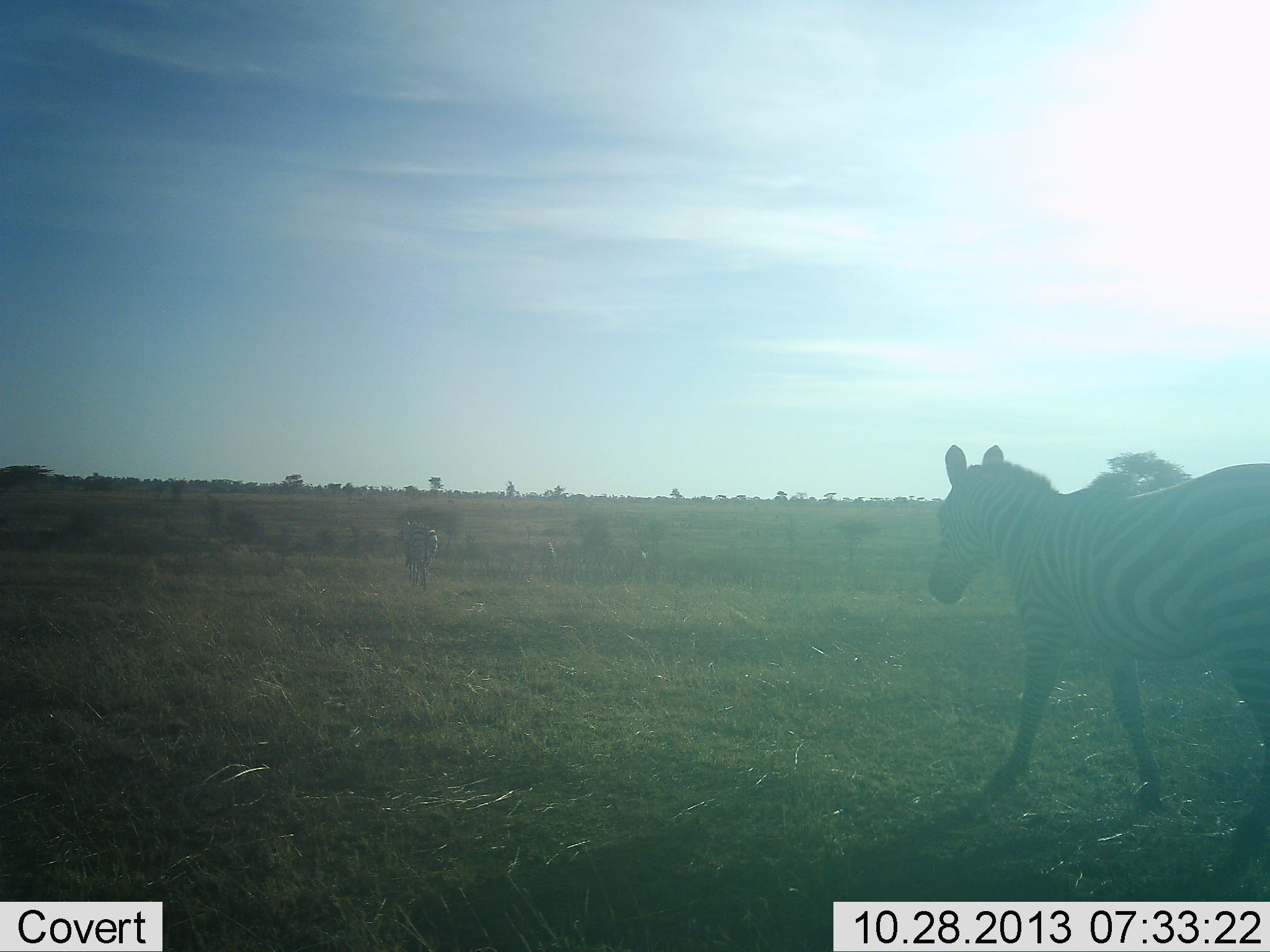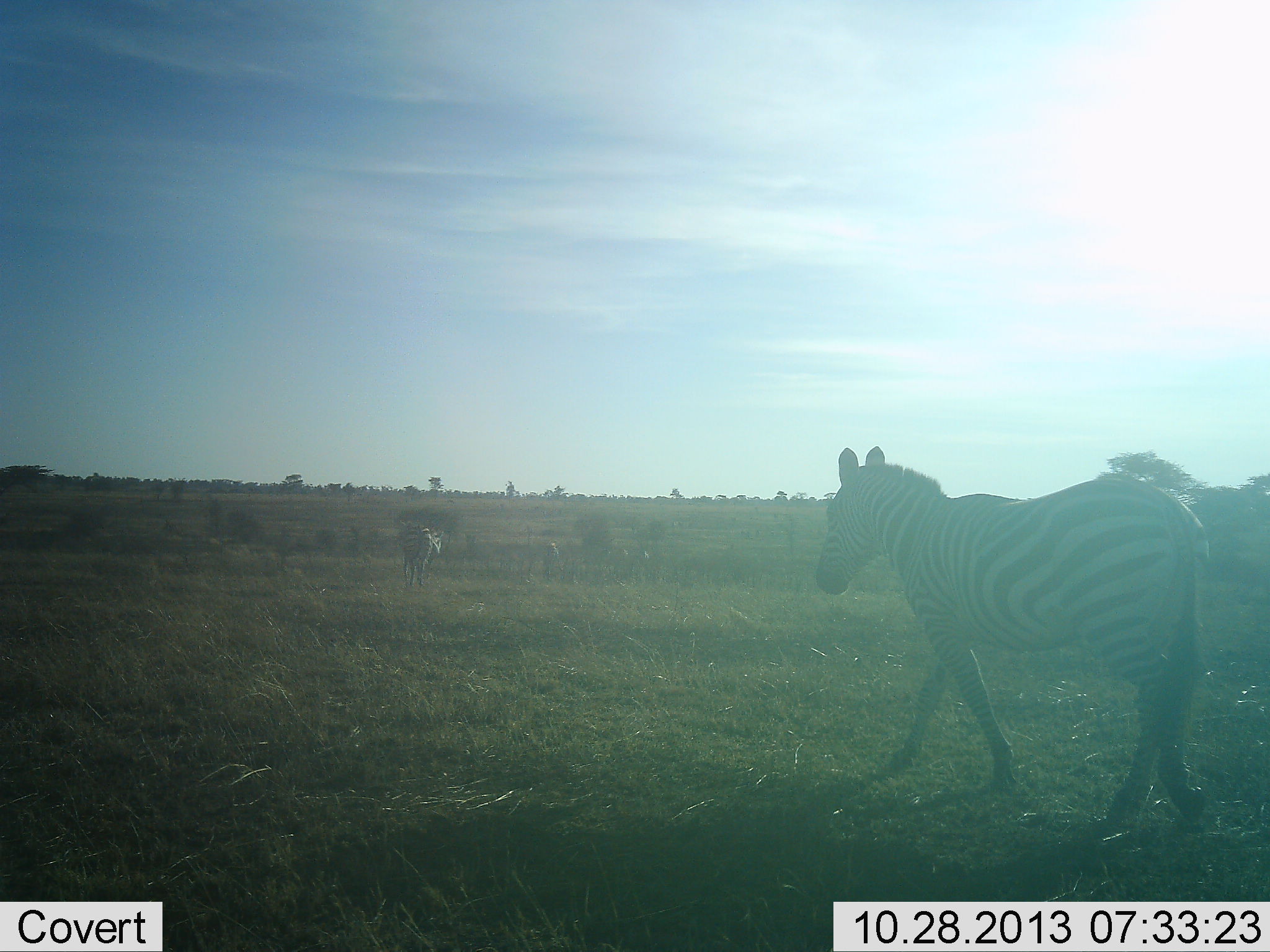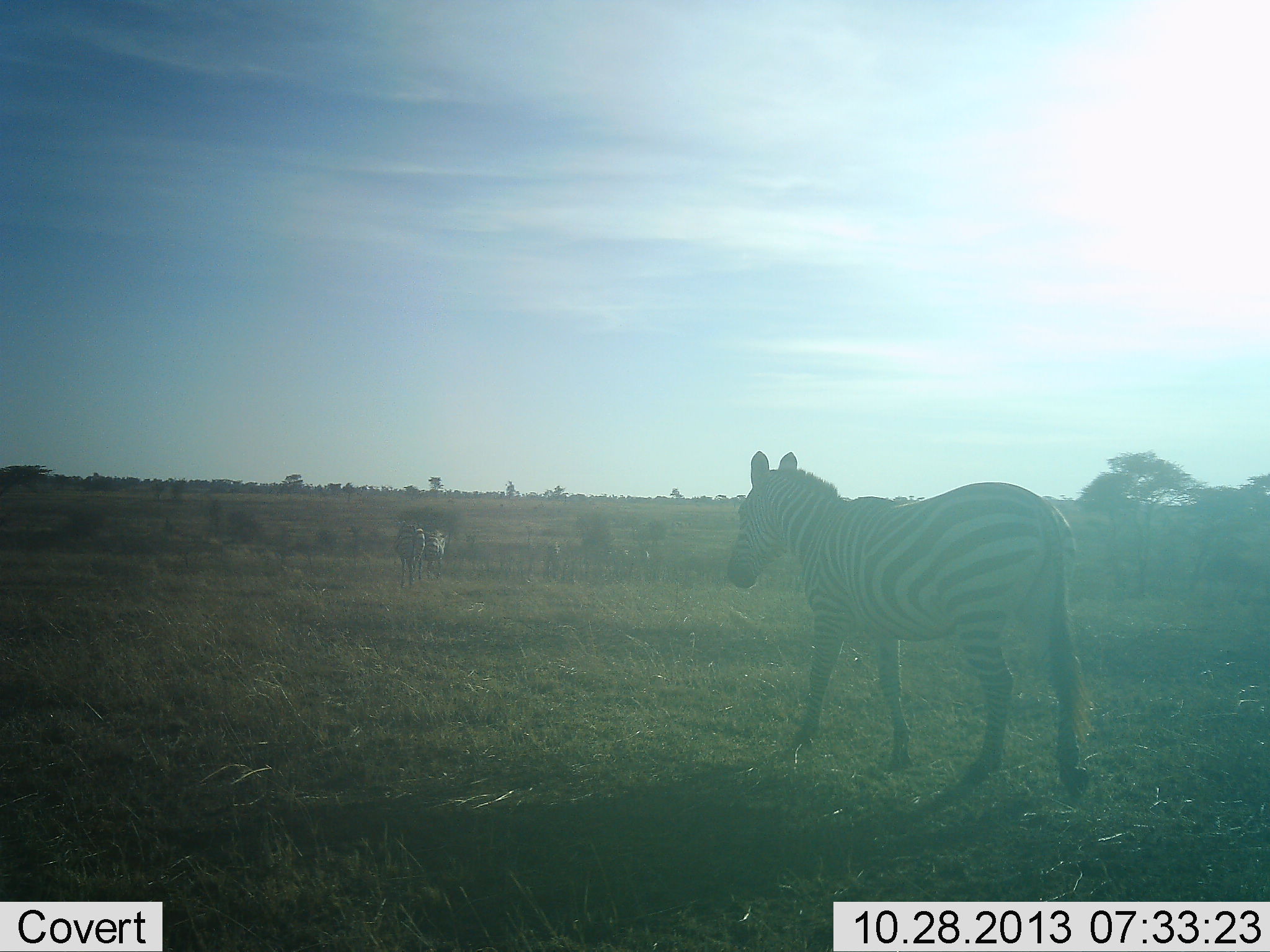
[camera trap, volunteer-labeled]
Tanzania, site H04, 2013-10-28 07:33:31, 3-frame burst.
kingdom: Animalia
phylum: Chordata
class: Mammalia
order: Perissodactyla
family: Equidae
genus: Equus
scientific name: Equus quagga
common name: plains zebra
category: zebra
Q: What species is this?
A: Zebra (plains zebra) (Equus quagga).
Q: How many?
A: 3.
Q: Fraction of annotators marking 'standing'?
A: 18%.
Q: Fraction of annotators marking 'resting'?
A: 3%.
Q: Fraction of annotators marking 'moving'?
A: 91%.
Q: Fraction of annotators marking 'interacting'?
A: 3%.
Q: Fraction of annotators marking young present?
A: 0%.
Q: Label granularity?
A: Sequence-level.